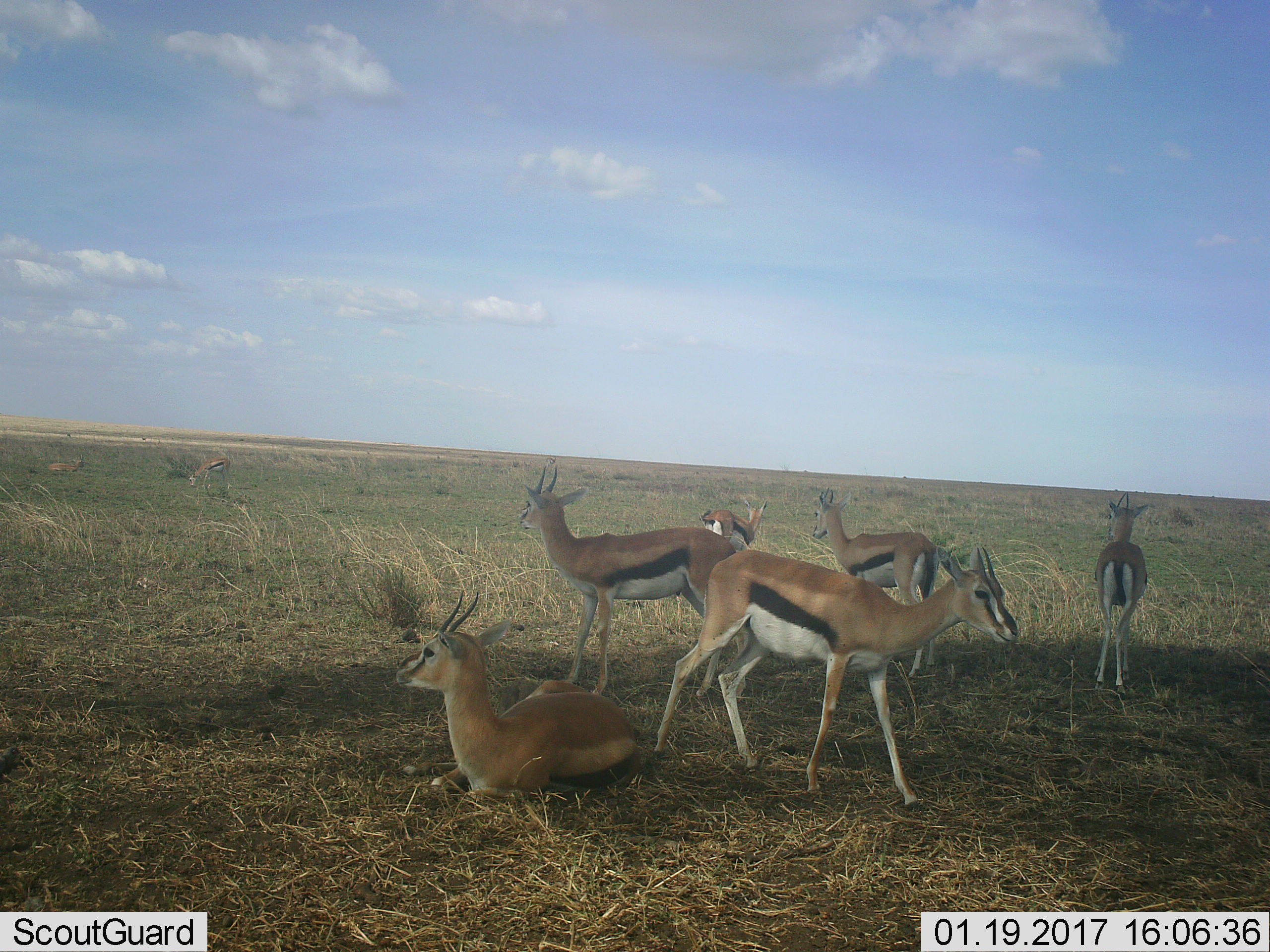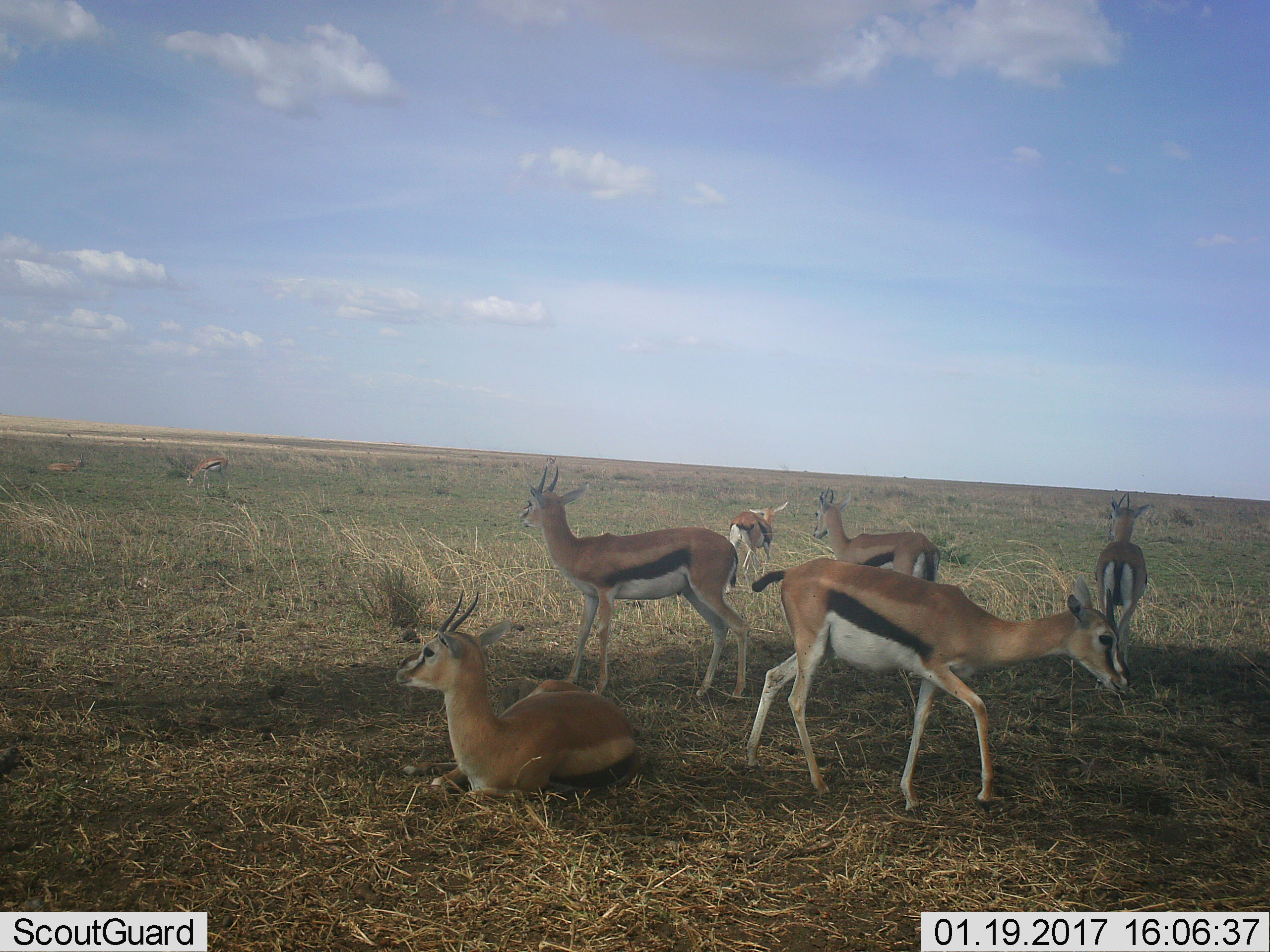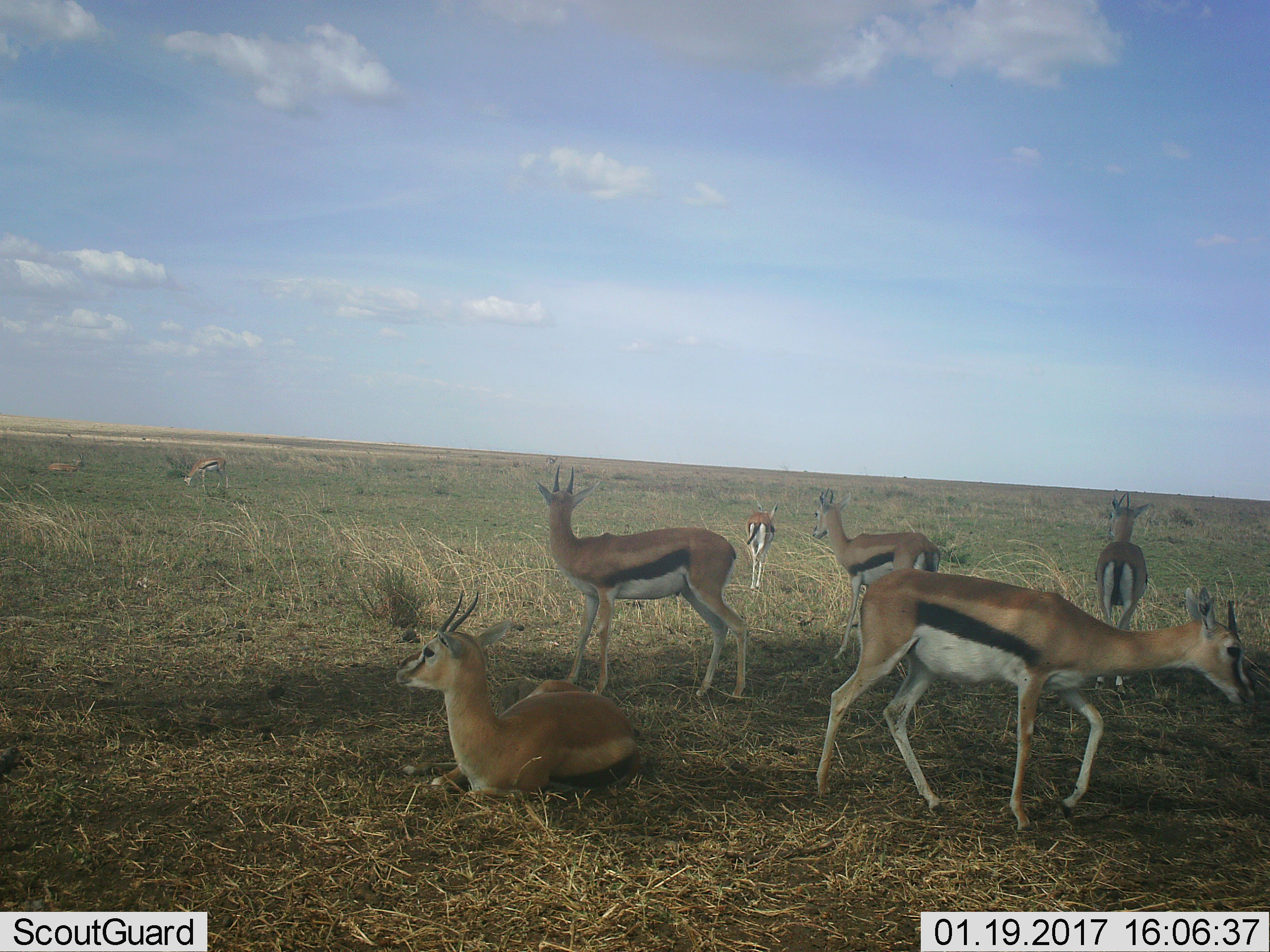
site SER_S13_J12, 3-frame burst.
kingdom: Animalia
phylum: Chordata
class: Mammalia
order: Artiodactyla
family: Bovidae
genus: Eudorcas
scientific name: Eudorcas thomsonii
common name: thomson's gazelle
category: gazellethomsons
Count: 8.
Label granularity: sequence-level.